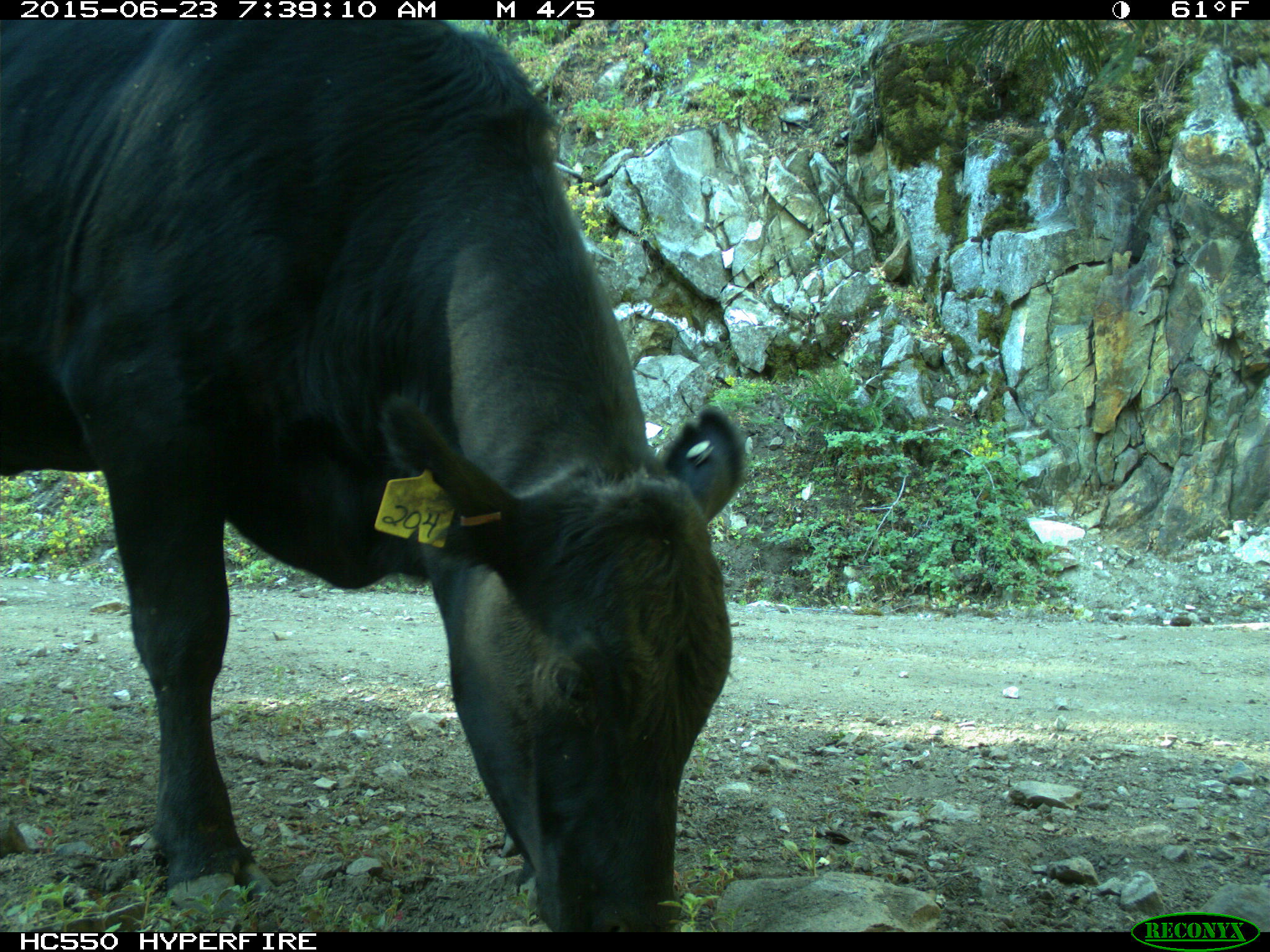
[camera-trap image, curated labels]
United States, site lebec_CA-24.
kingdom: Animalia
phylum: Chordata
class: Mammalia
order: Artiodactyla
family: Bovidae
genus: Bos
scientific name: Bos taurus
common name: domestic cow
Bos taurus (domestic cow).